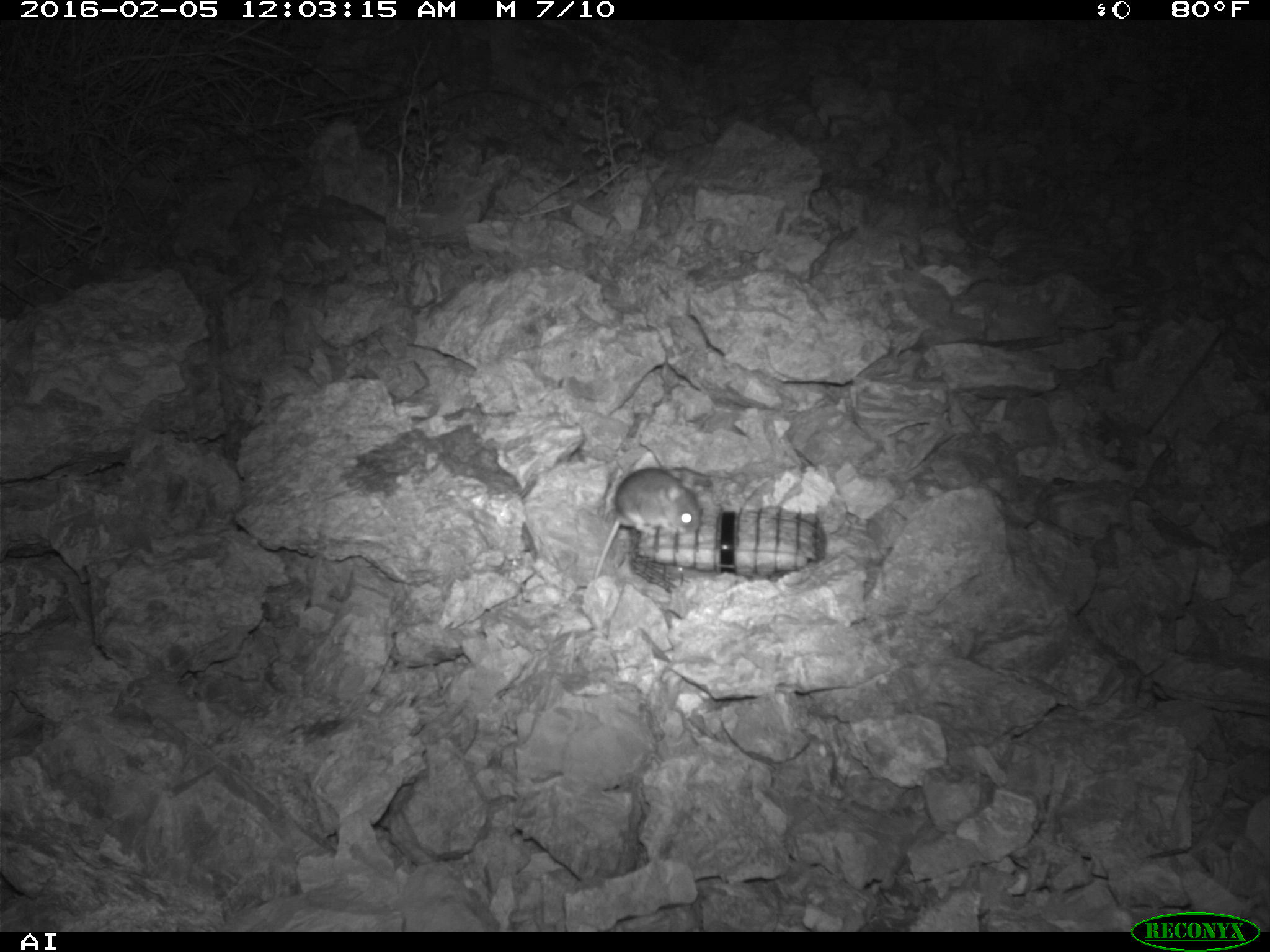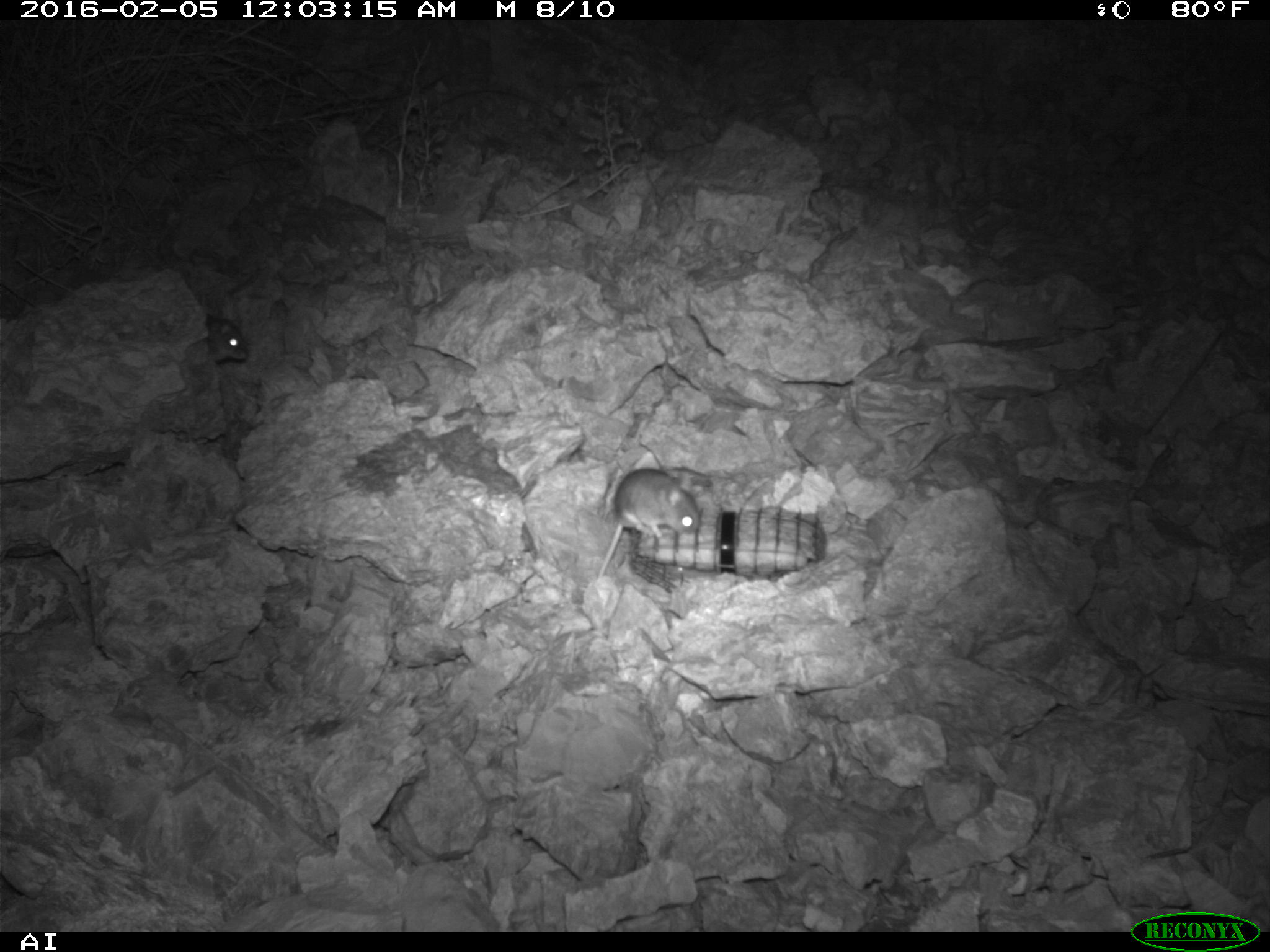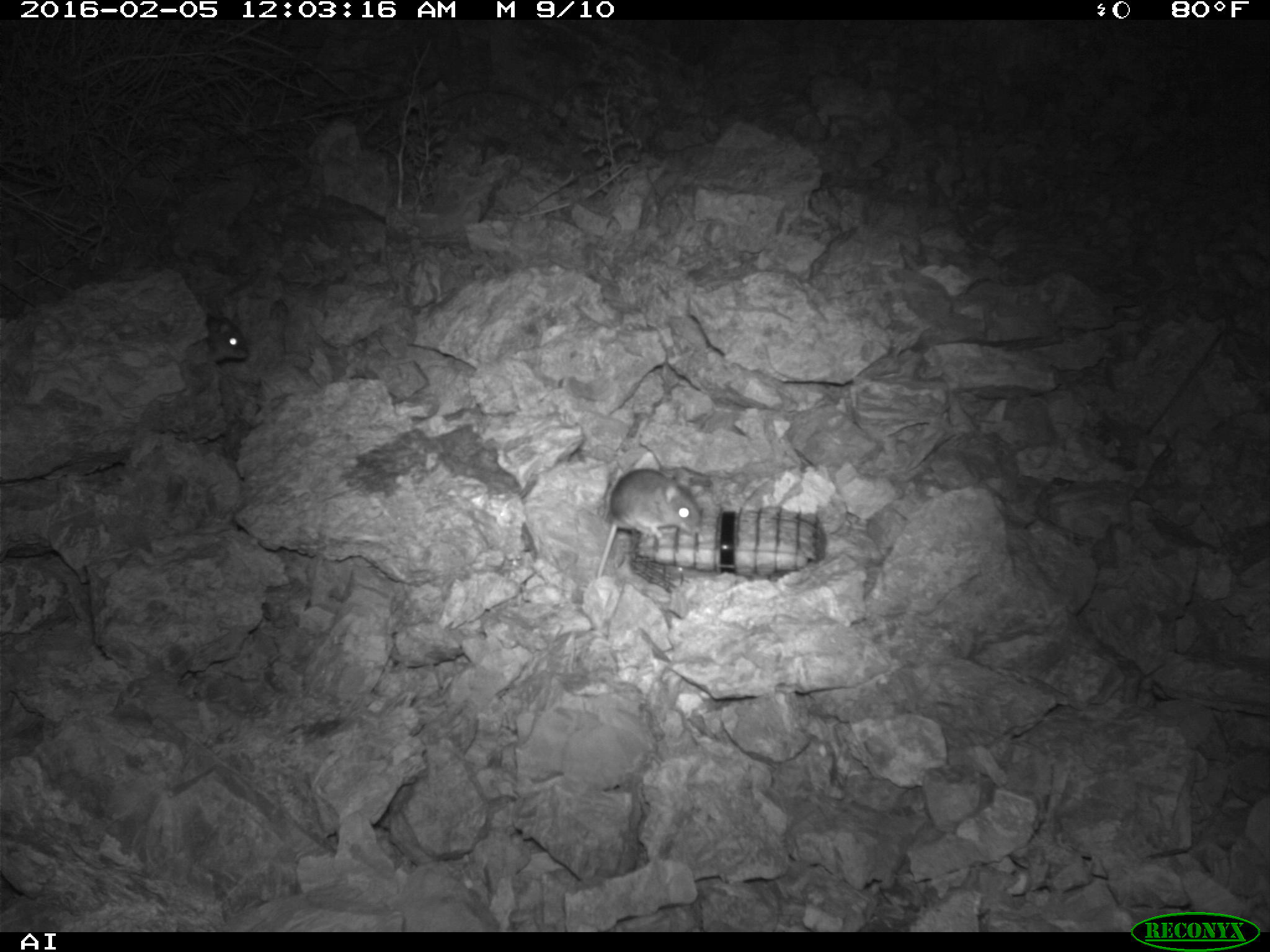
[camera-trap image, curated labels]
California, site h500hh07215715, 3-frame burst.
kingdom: Animalia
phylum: Chordata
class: Mammalia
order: Rodentia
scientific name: Rodentia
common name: rodent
Rodent (Rodentia).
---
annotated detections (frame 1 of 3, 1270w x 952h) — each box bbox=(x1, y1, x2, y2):
rodent: bbox=(593, 467, 699, 579)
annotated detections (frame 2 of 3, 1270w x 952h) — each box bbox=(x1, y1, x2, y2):
rodent: bbox=(592, 467, 698, 581); bbox=(198, 311, 248, 363)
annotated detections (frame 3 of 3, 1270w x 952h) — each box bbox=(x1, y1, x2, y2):
rodent: bbox=(596, 468, 704, 578); bbox=(197, 311, 251, 363)